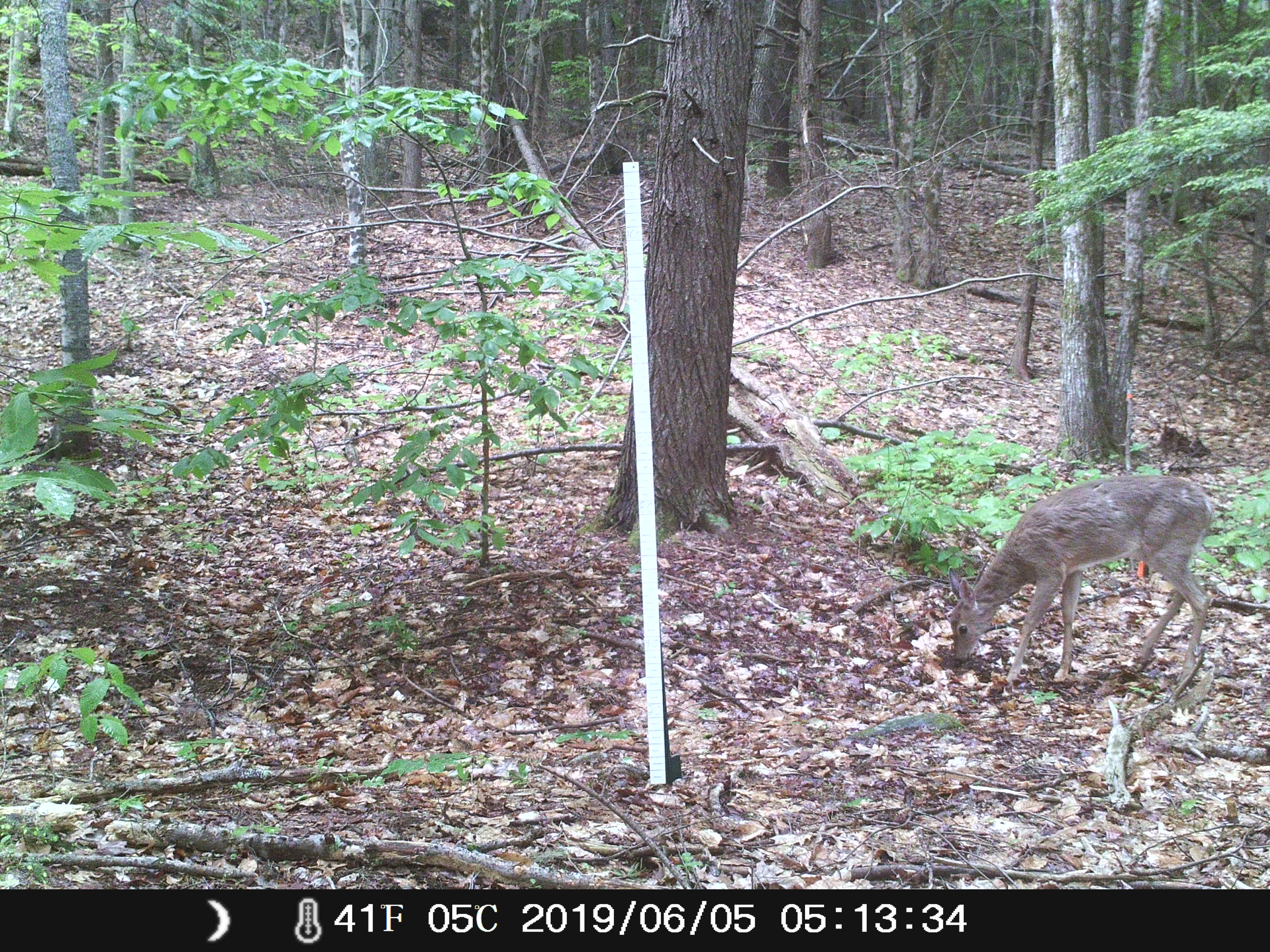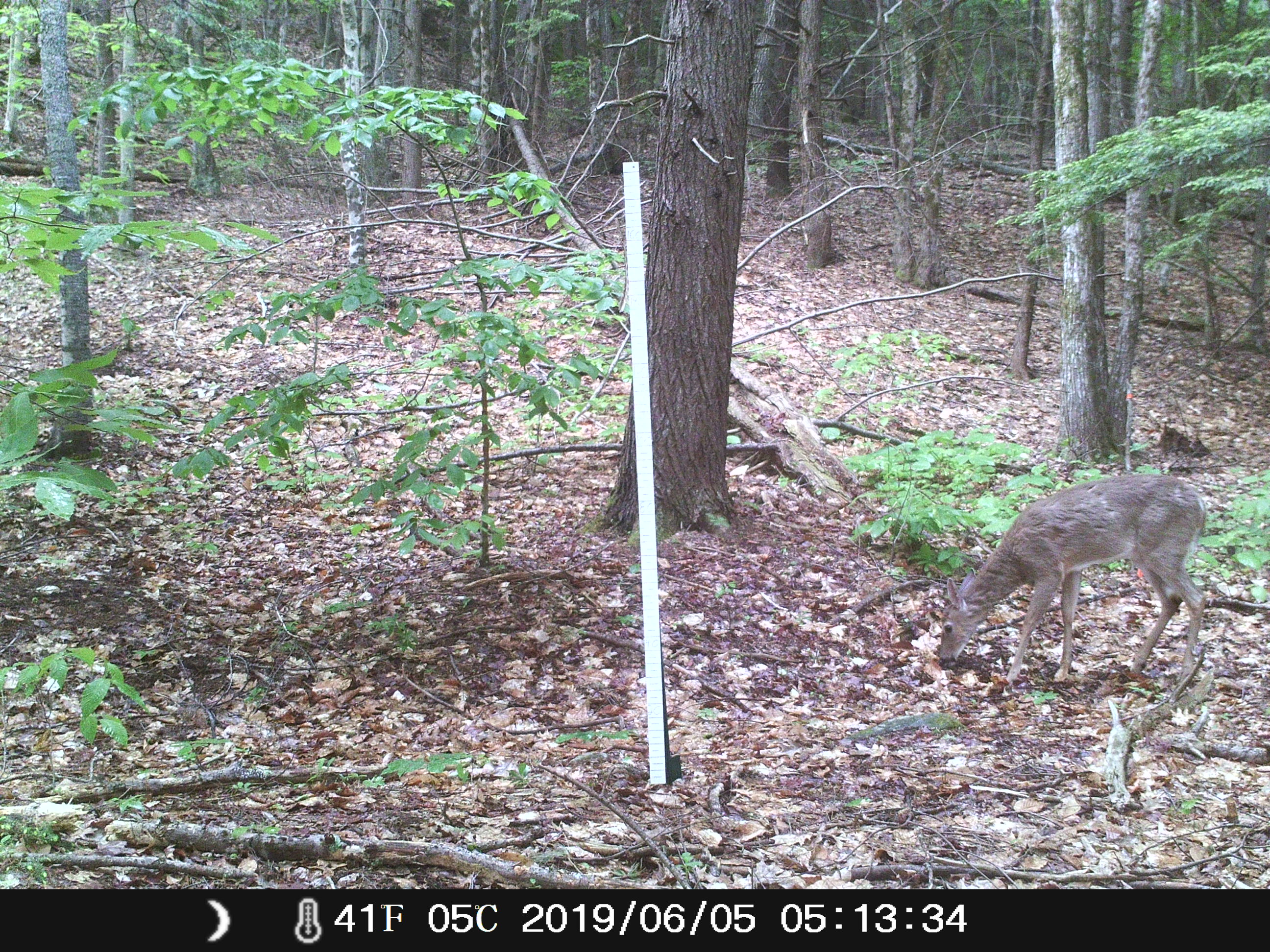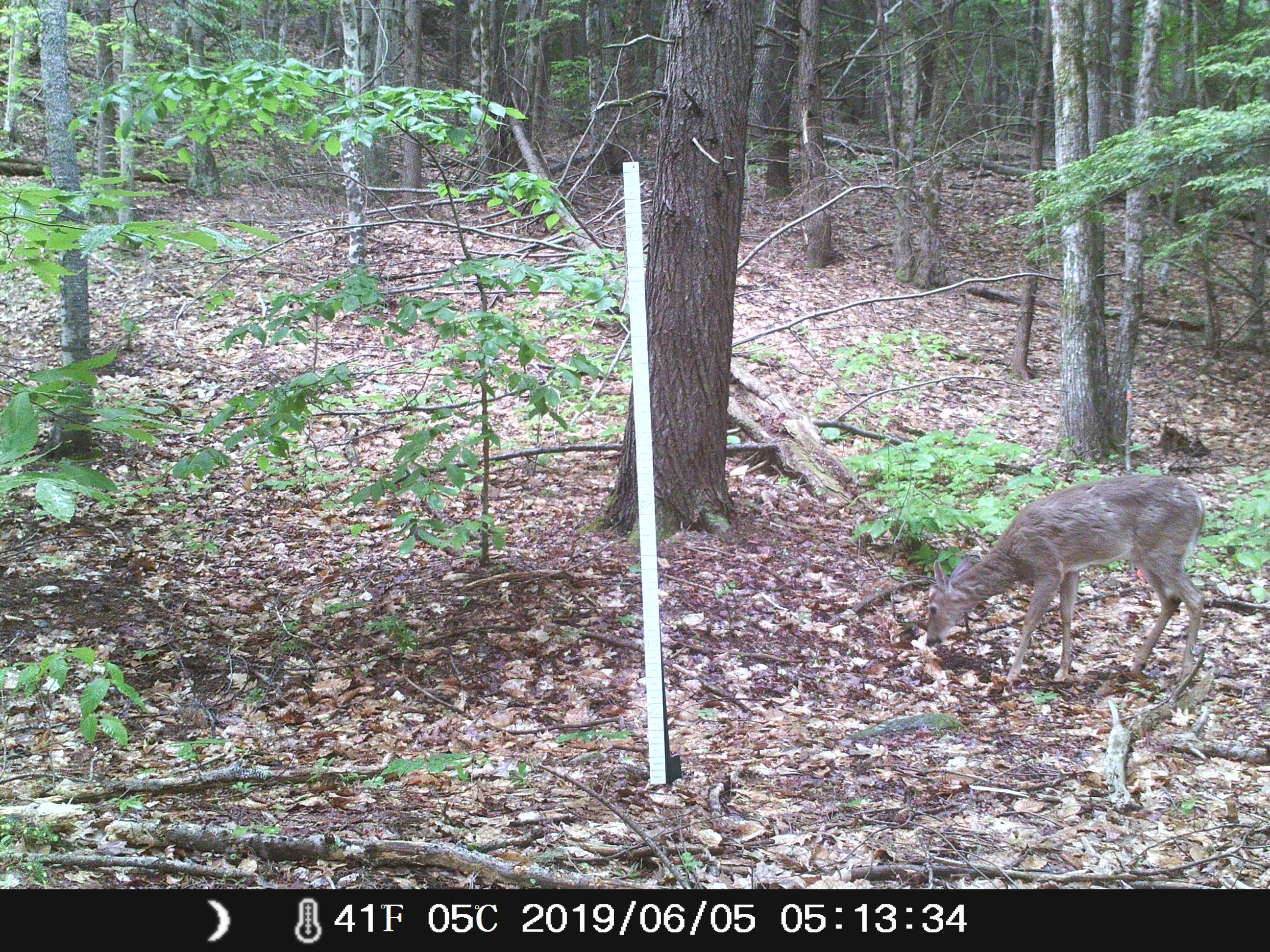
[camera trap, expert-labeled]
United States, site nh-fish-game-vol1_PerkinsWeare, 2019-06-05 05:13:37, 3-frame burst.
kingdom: Animalia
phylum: Chordata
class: Mammalia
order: Artiodactyla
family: Cervidae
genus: Odocoileus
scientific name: Odocoileus virginianus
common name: white-tailed deer